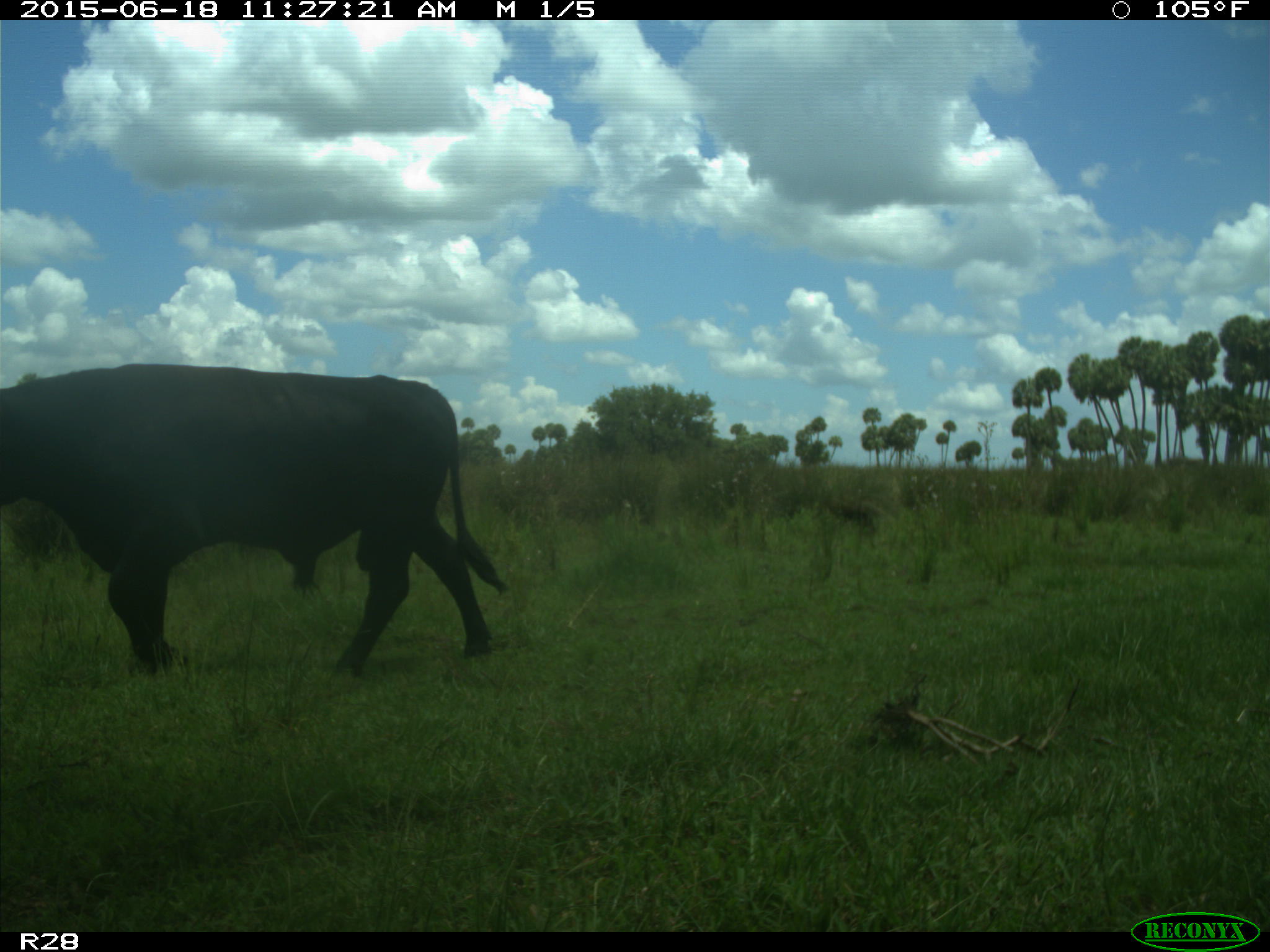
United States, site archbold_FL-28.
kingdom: Animalia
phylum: Chordata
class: Mammalia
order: Artiodactyla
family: Bovidae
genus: Bos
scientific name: Bos taurus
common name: domestic cow